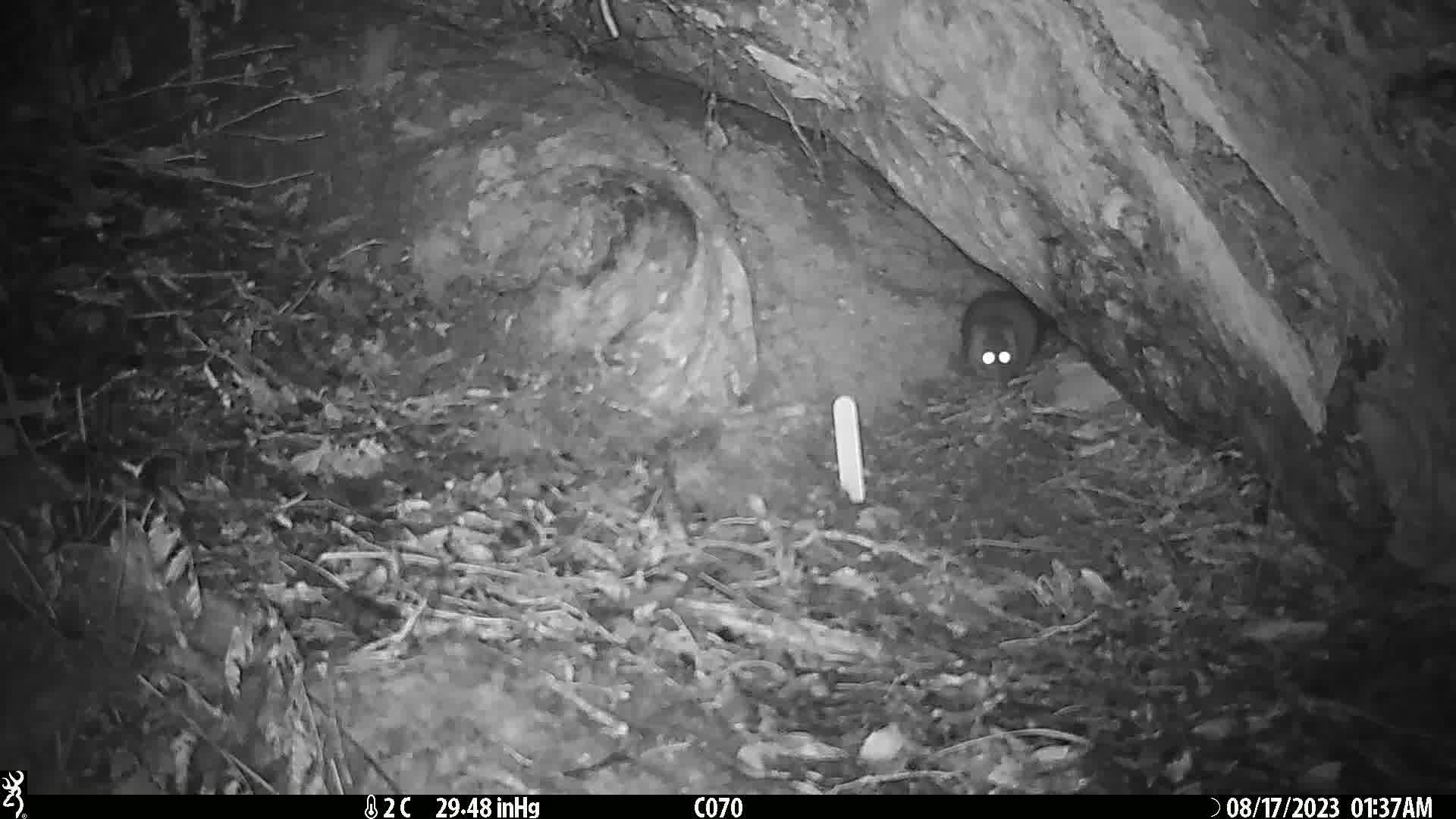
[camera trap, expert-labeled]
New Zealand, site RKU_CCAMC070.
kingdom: Animalia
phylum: Chordata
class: Mammalia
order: Rodentia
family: Muridae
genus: Rattus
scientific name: Rattus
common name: rat